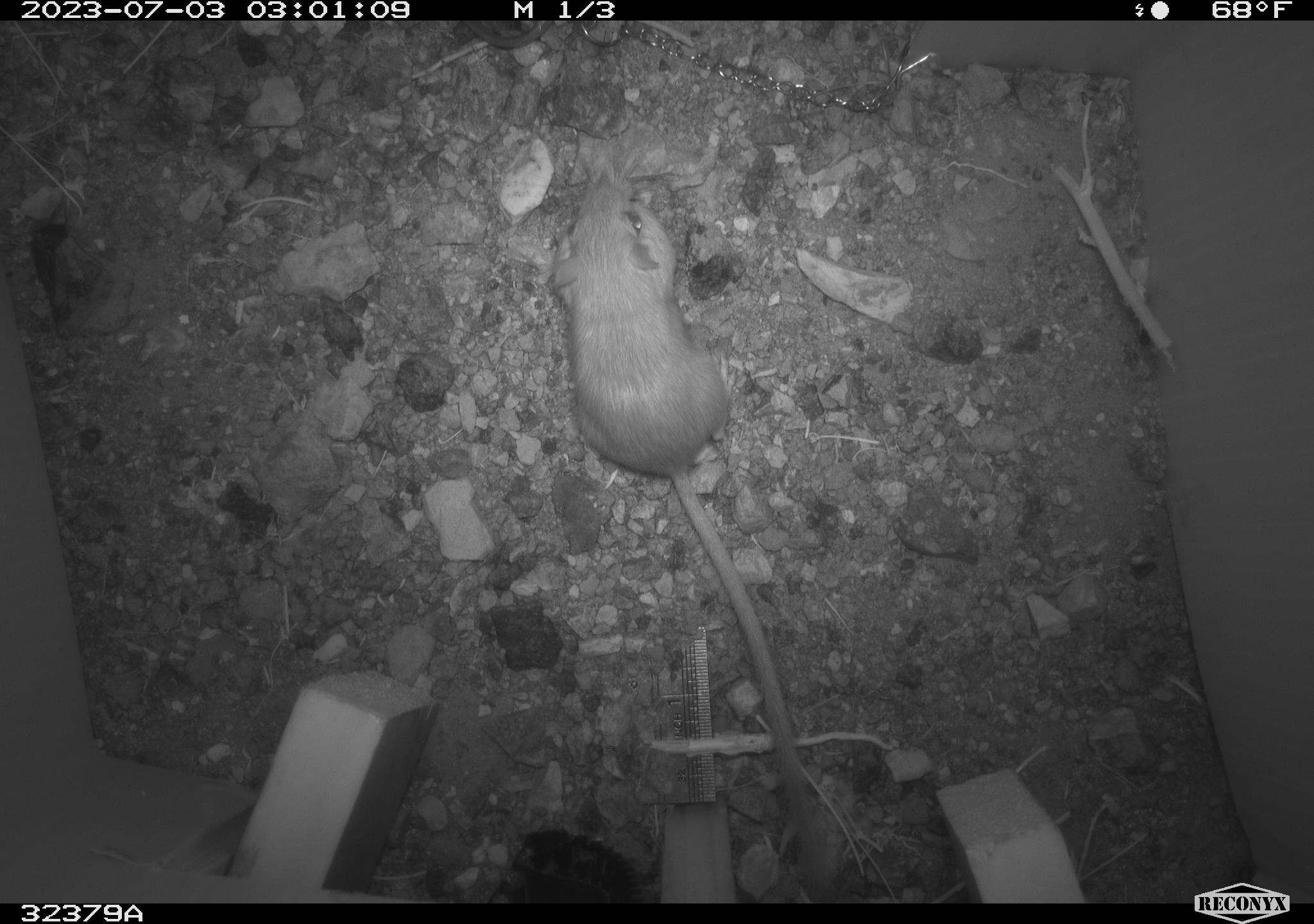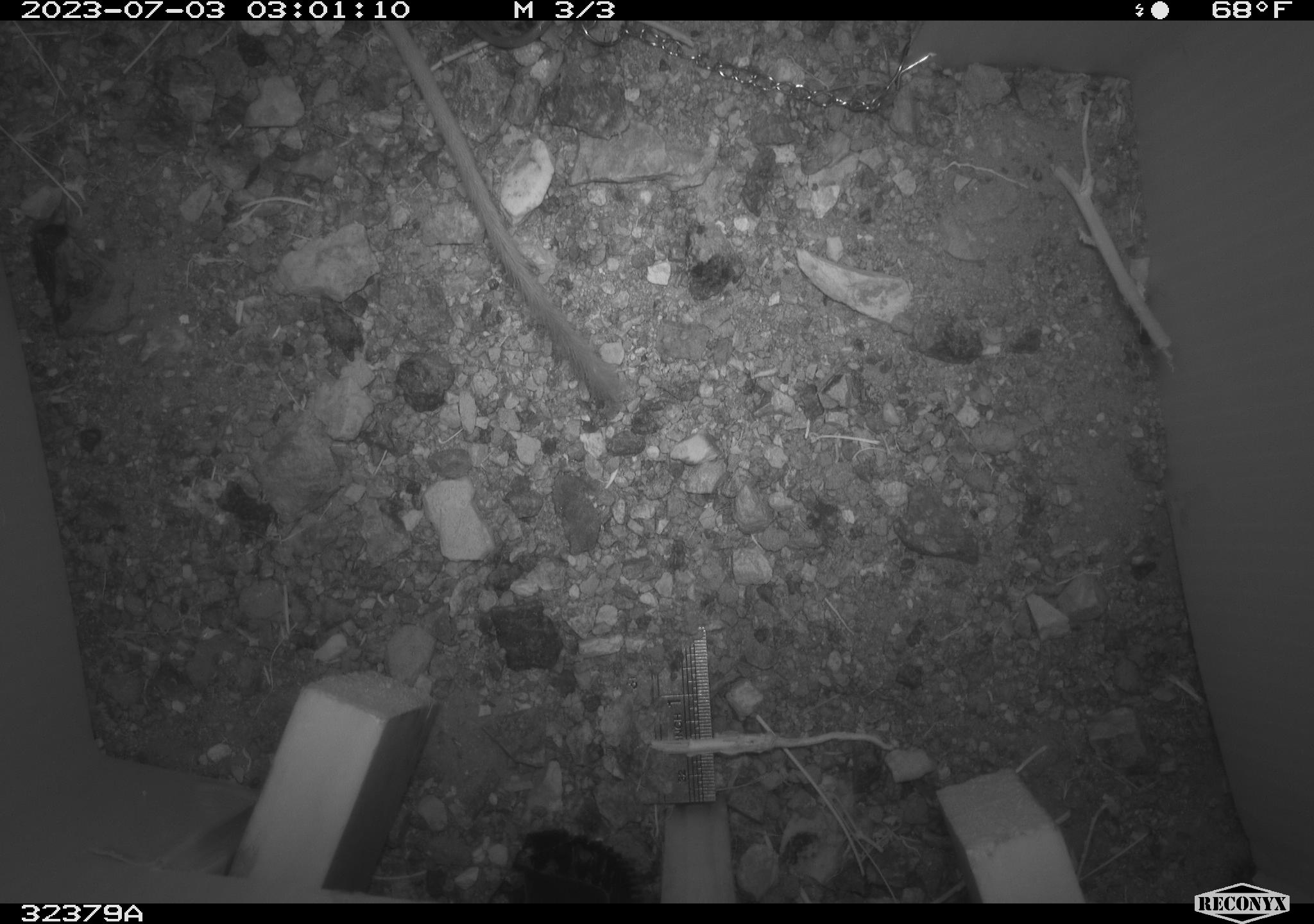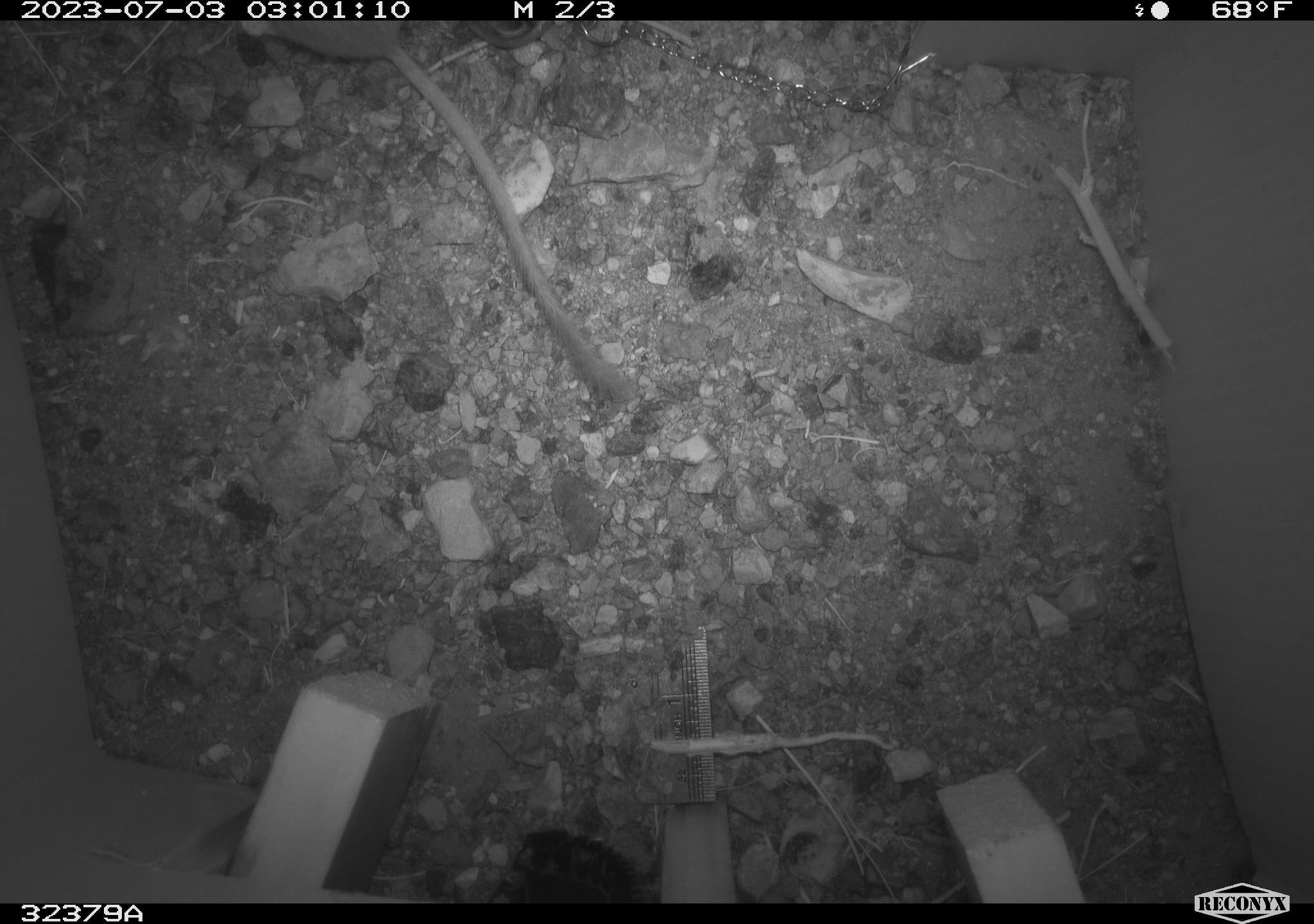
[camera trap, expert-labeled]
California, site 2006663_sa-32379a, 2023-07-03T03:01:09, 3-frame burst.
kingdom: Animalia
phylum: Chordata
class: Mammalia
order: Rodentia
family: Heteromyidae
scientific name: Heteromyidae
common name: kangaroo rats and pocket mice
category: heteromyidae family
Heteromyidae family (kangaroo rats and pocket mice) (Heteromyidae).